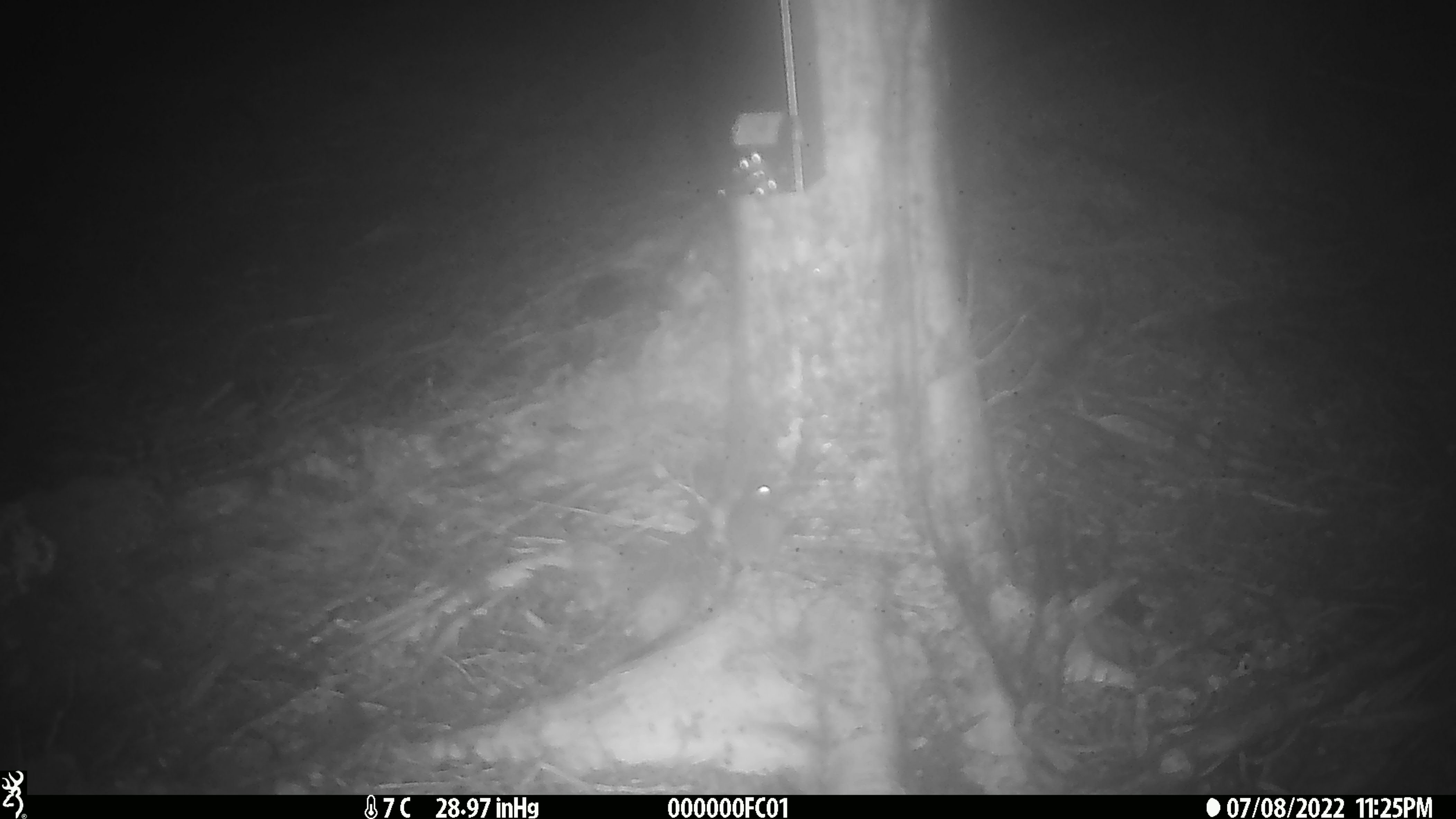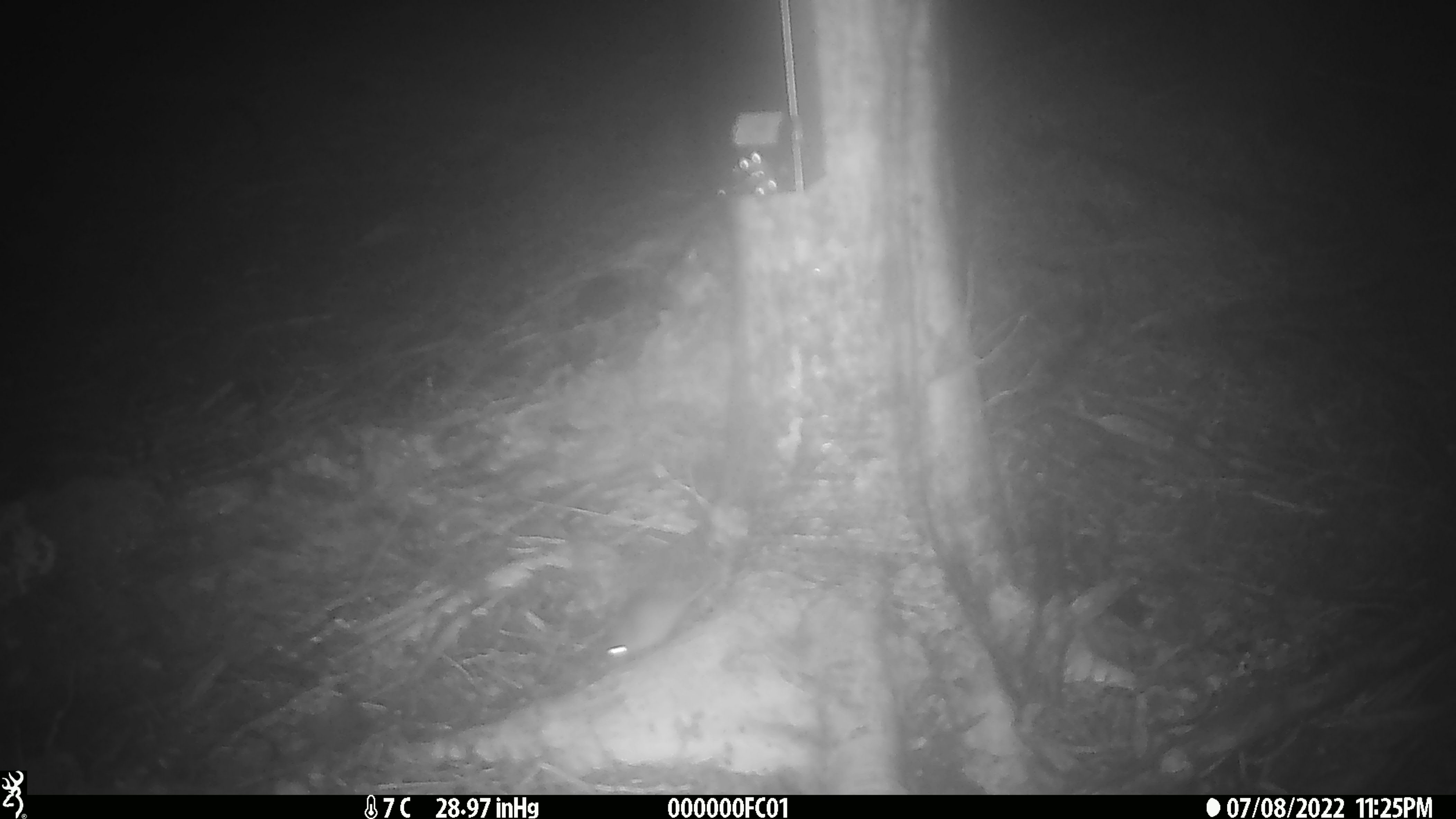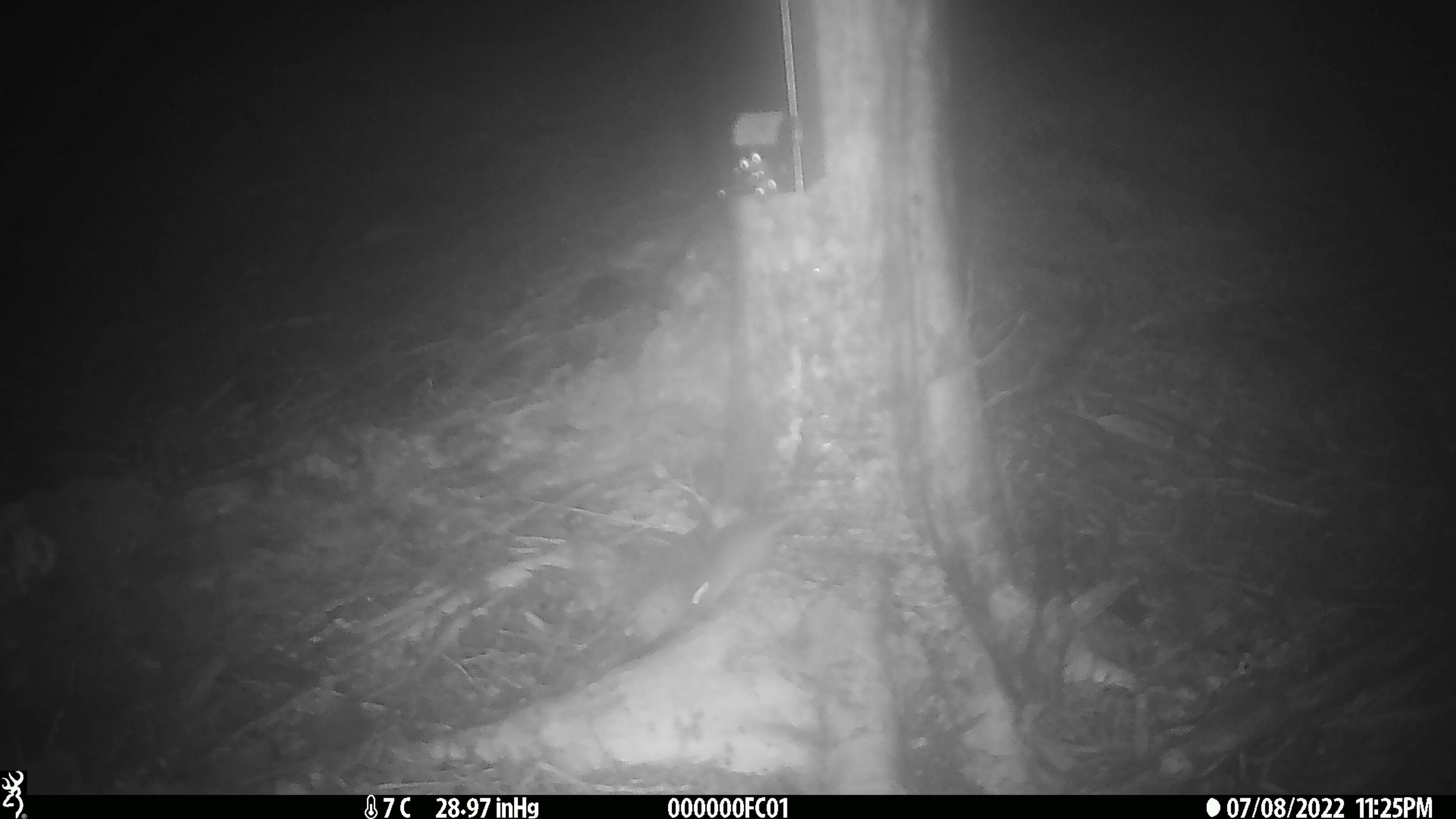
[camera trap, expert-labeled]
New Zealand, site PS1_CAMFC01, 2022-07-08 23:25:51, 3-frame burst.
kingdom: Animalia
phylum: Chordata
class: Mammalia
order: Rodentia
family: Muridae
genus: Mus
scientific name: Mus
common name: mouse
Mouse (Mus).